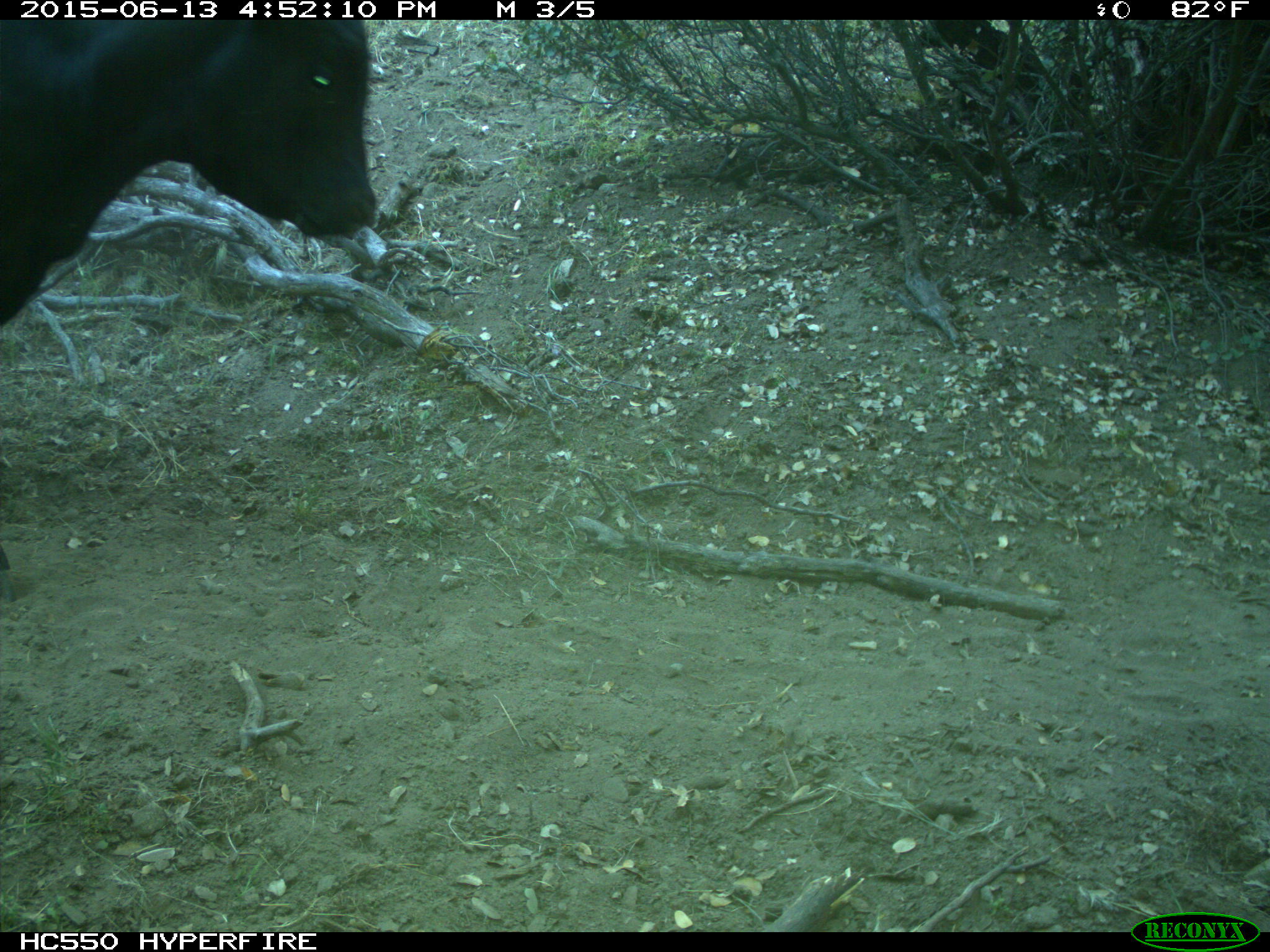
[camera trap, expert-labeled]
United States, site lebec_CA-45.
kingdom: Animalia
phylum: Chordata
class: Mammalia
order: Artiodactyla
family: Bovidae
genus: Bos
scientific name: Bos taurus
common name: domestic cow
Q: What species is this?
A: Bos taurus (domestic cow).